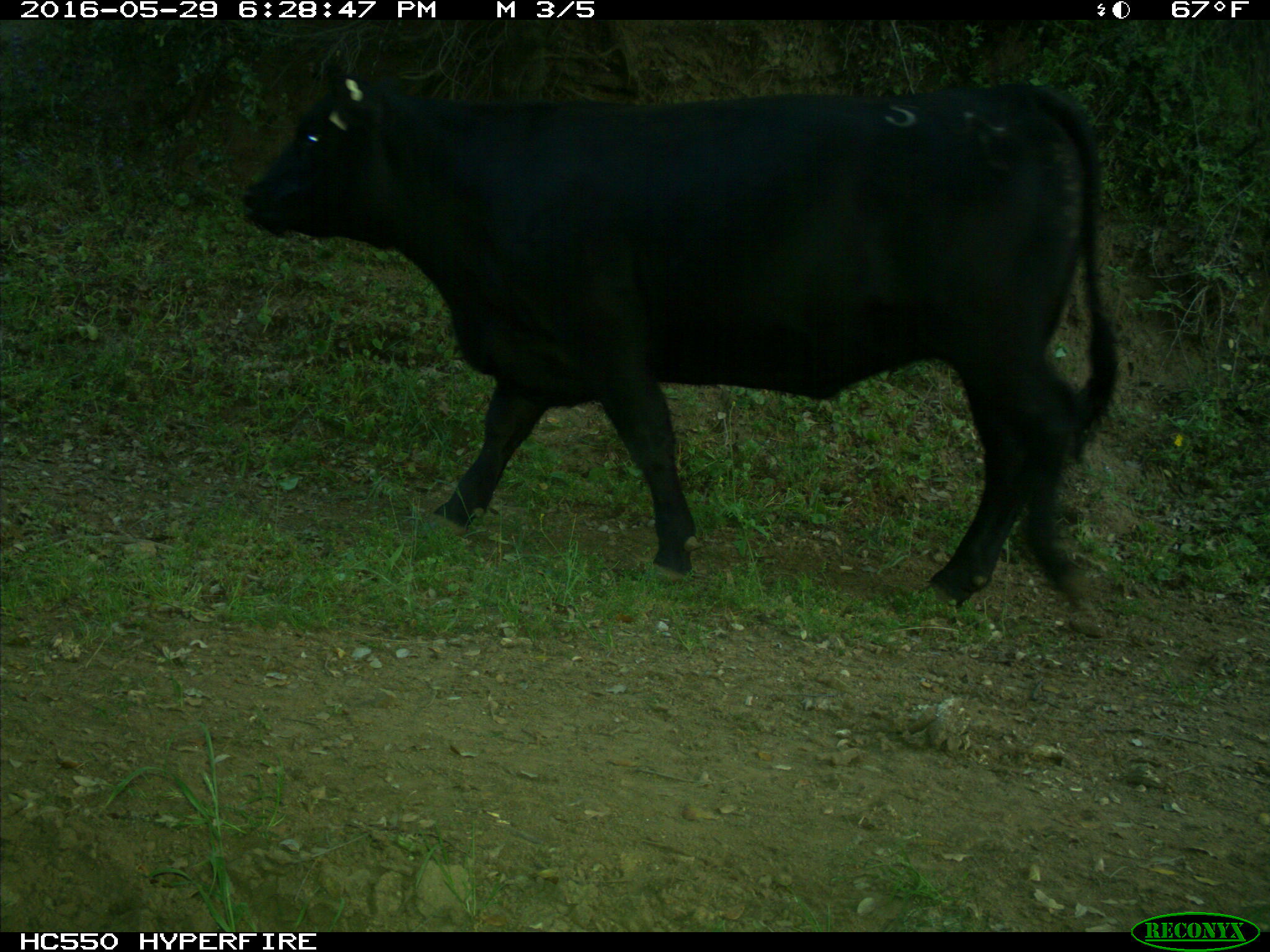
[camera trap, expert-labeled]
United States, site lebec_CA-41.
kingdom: Animalia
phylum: Chordata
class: Mammalia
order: Artiodactyla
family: Bovidae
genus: Bos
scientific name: Bos taurus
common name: domestic cow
Bos taurus (domestic cow).